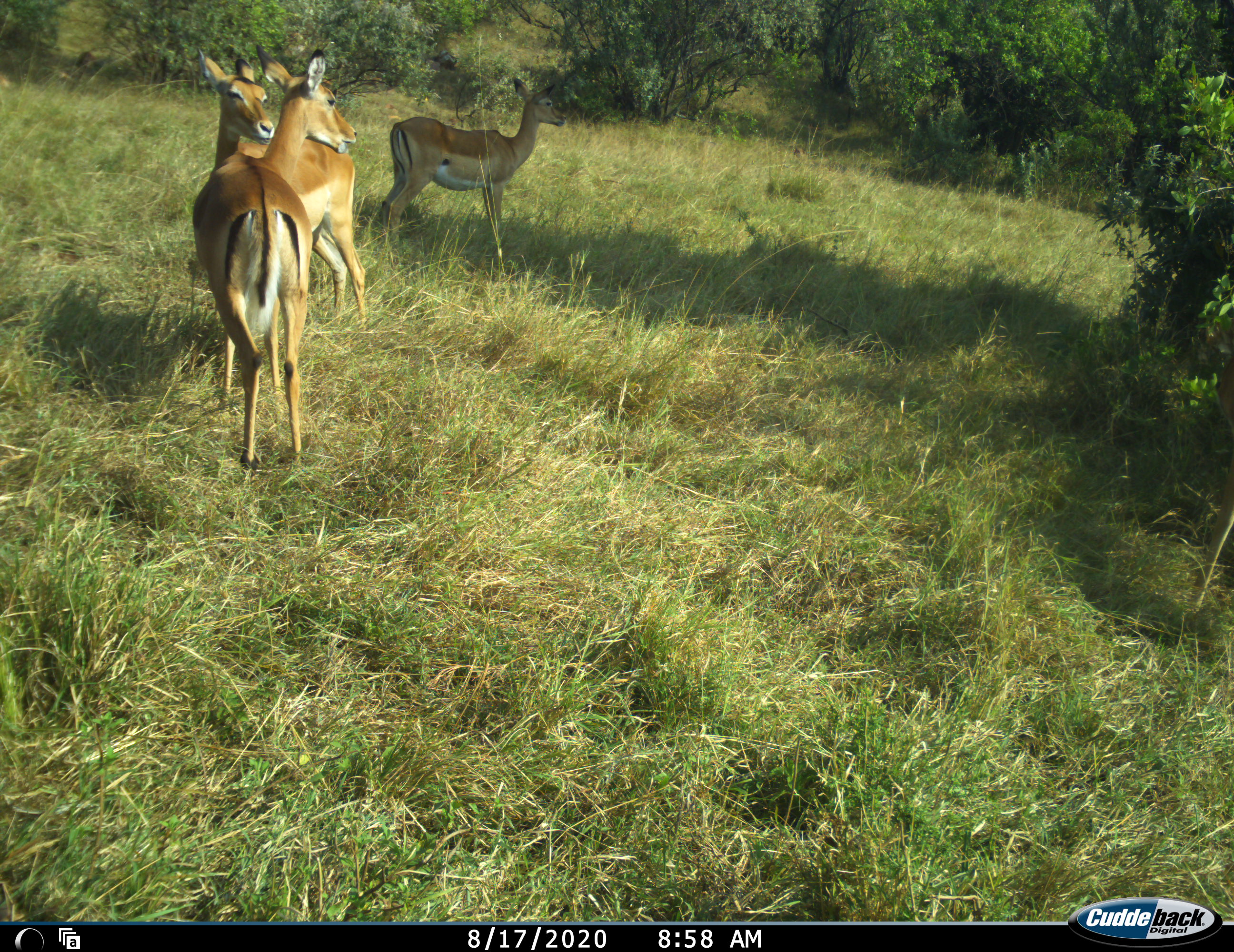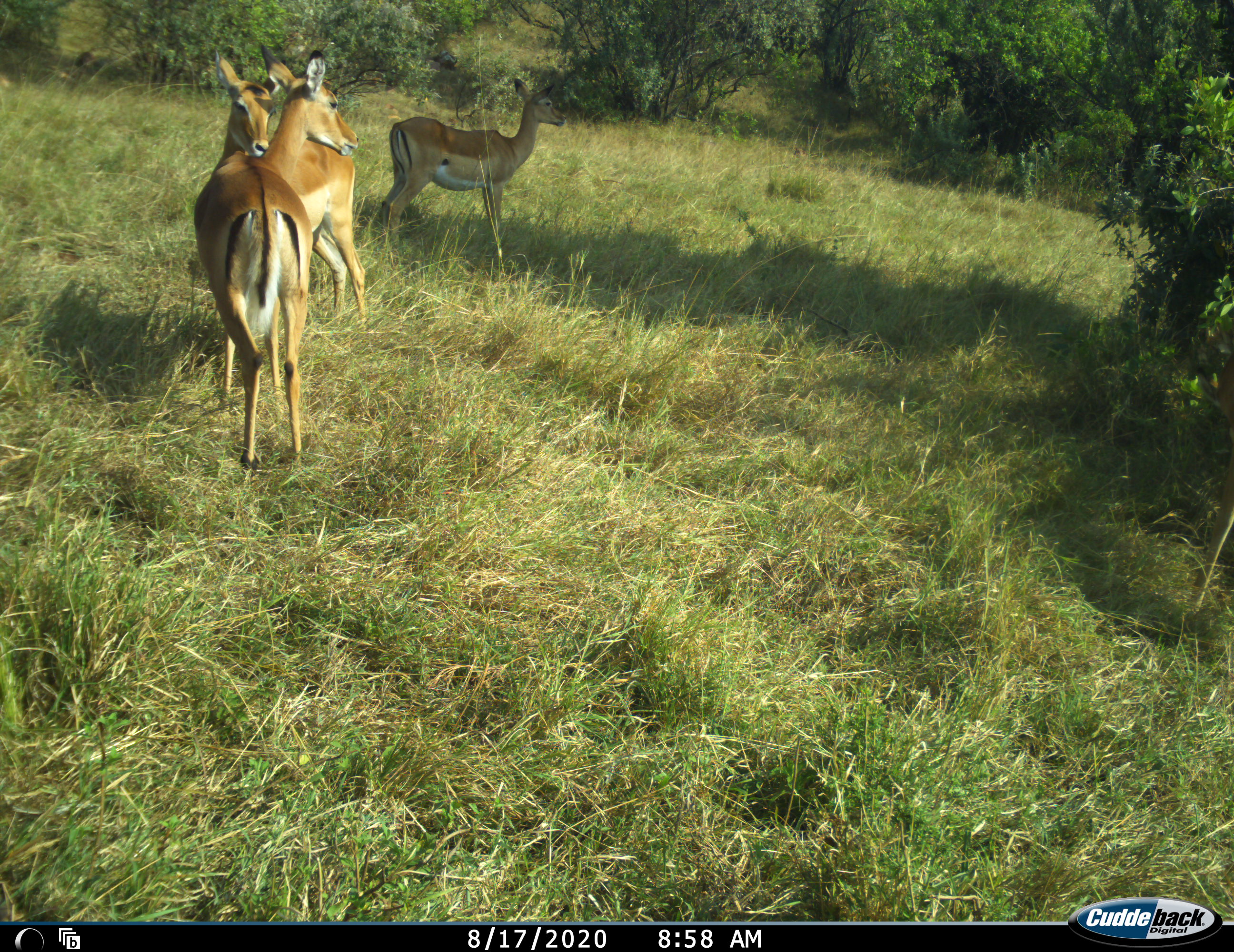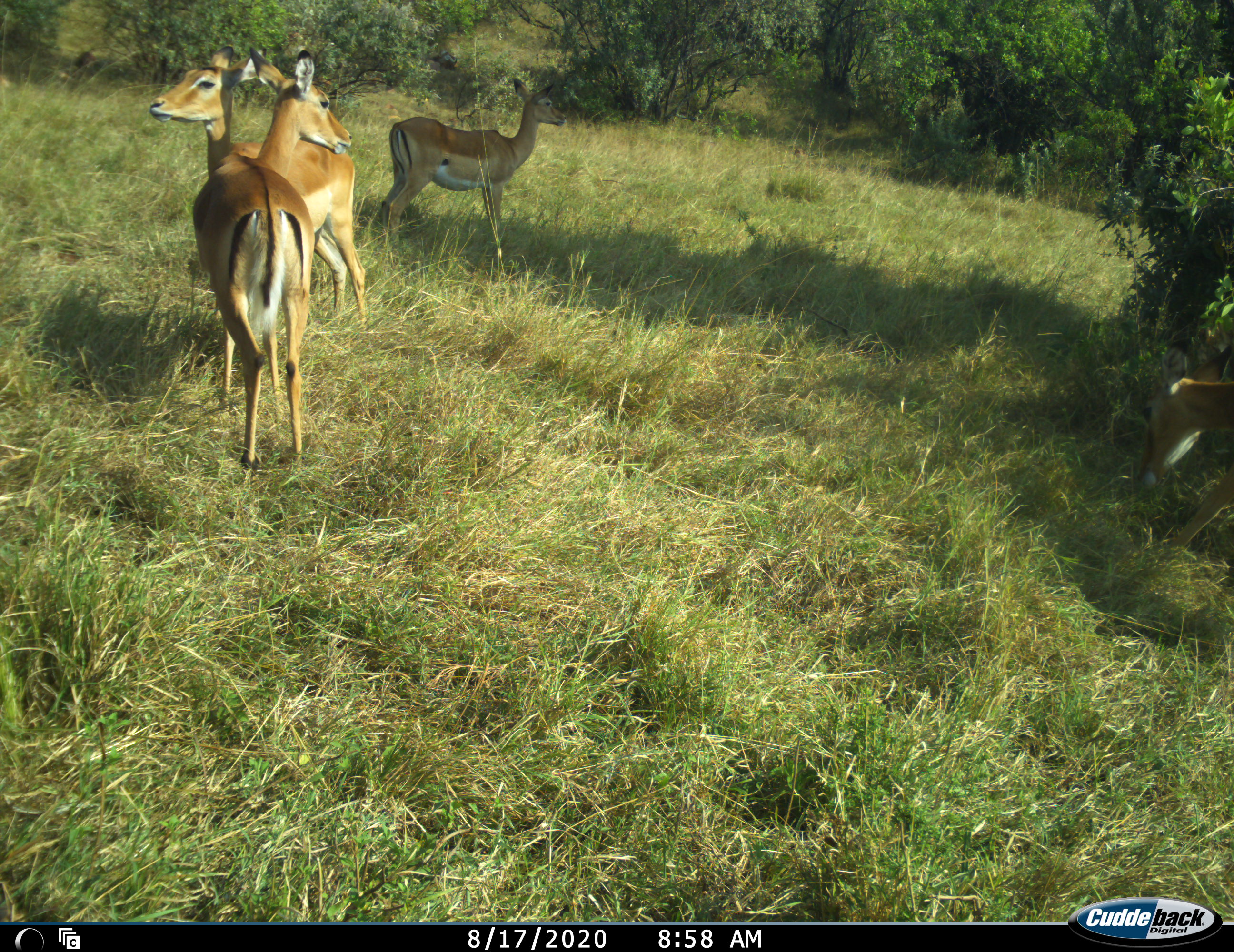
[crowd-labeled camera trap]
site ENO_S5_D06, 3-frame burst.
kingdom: Animalia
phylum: Chordata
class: Mammalia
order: Artiodactyla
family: Bovidae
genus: Aepyceros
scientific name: Aepyceros melampus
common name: impala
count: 4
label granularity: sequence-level